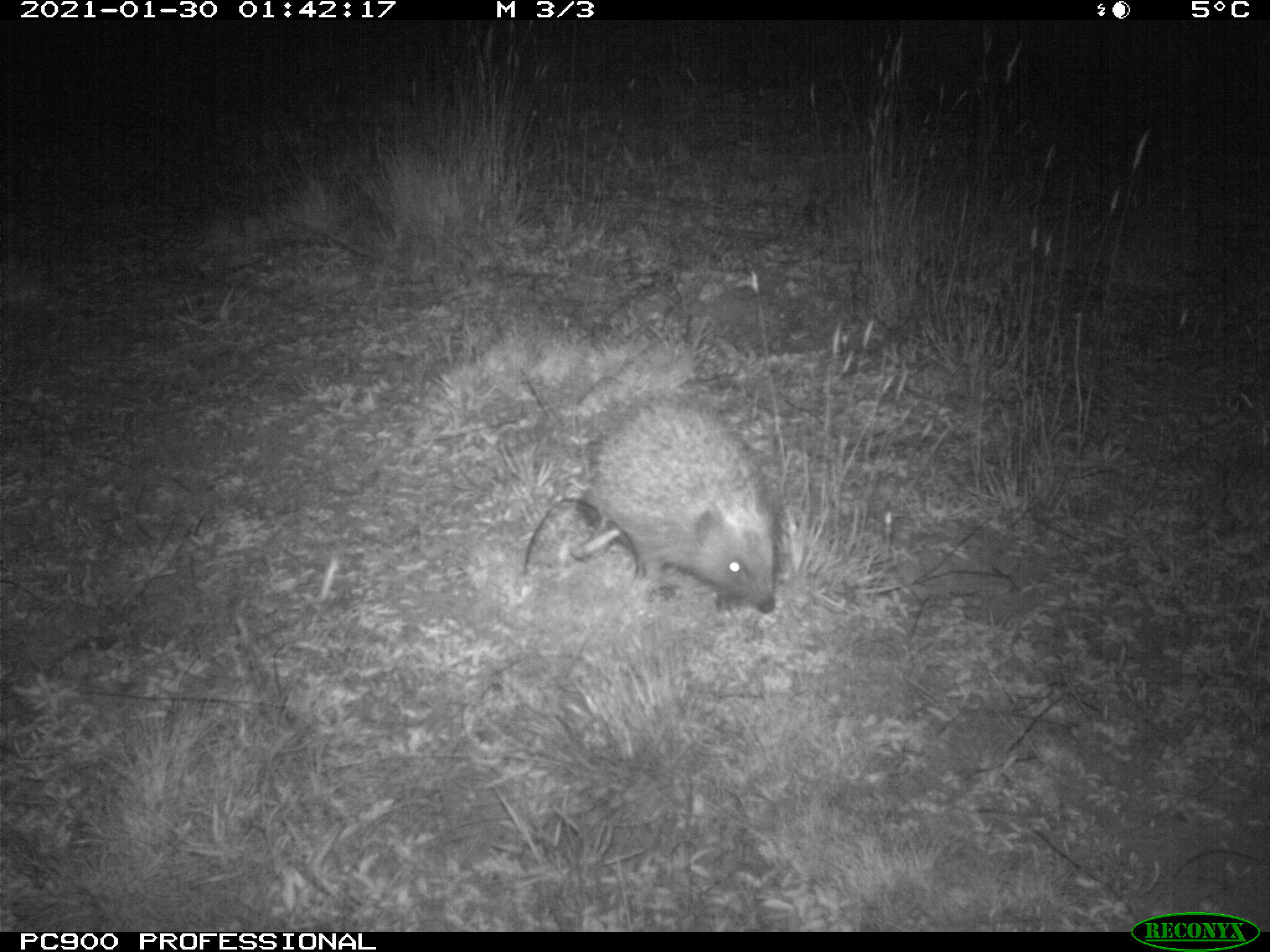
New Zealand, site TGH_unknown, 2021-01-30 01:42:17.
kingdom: Animalia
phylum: Chordata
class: Mammalia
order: Eulipotyphla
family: Erinaceidae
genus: Erinaceus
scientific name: Erinaceus europaeus europaeus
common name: european hedgehog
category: hedgehog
Hedgehog (european hedgehog) (Erinaceus europaeus europaeus).